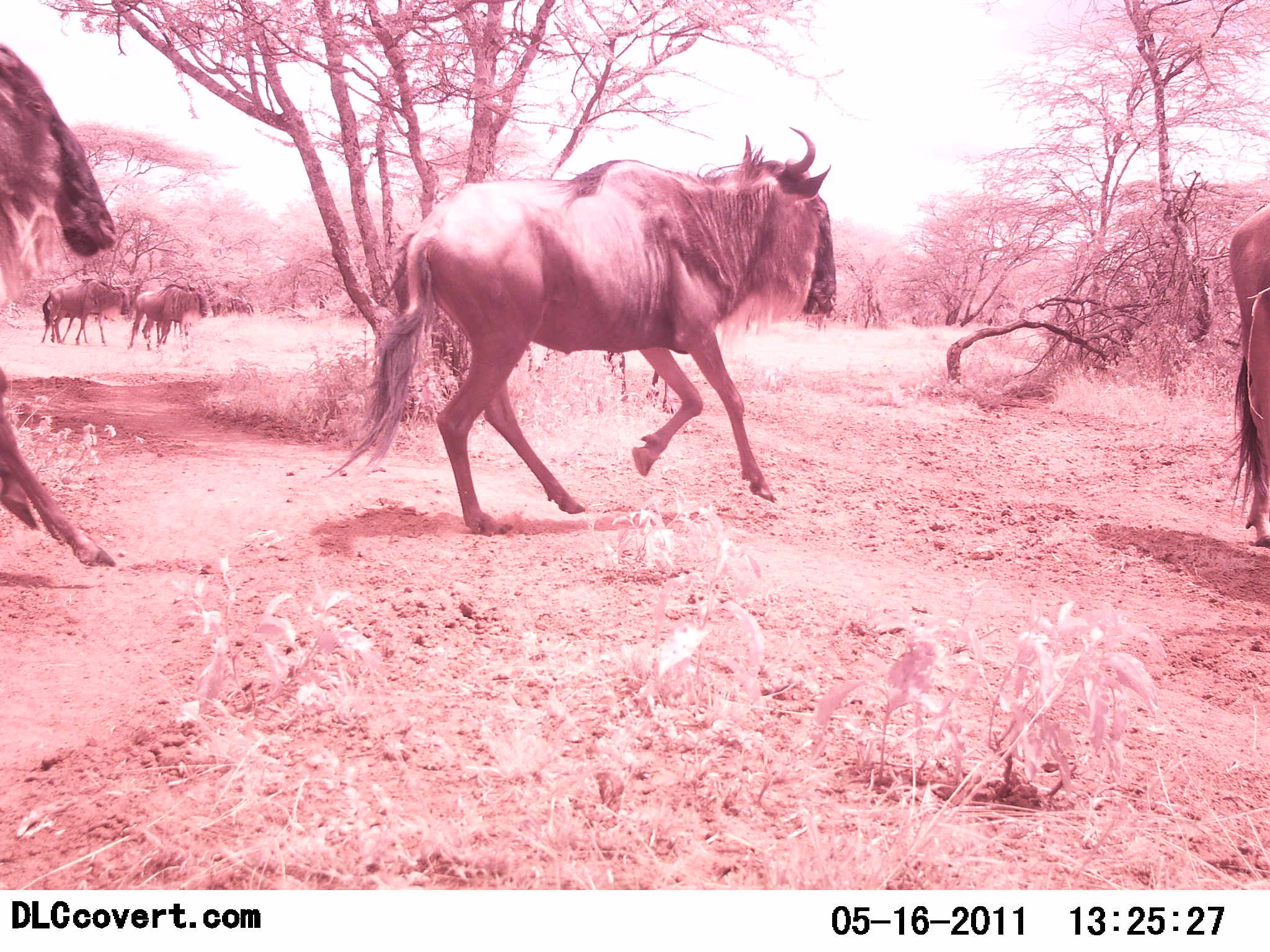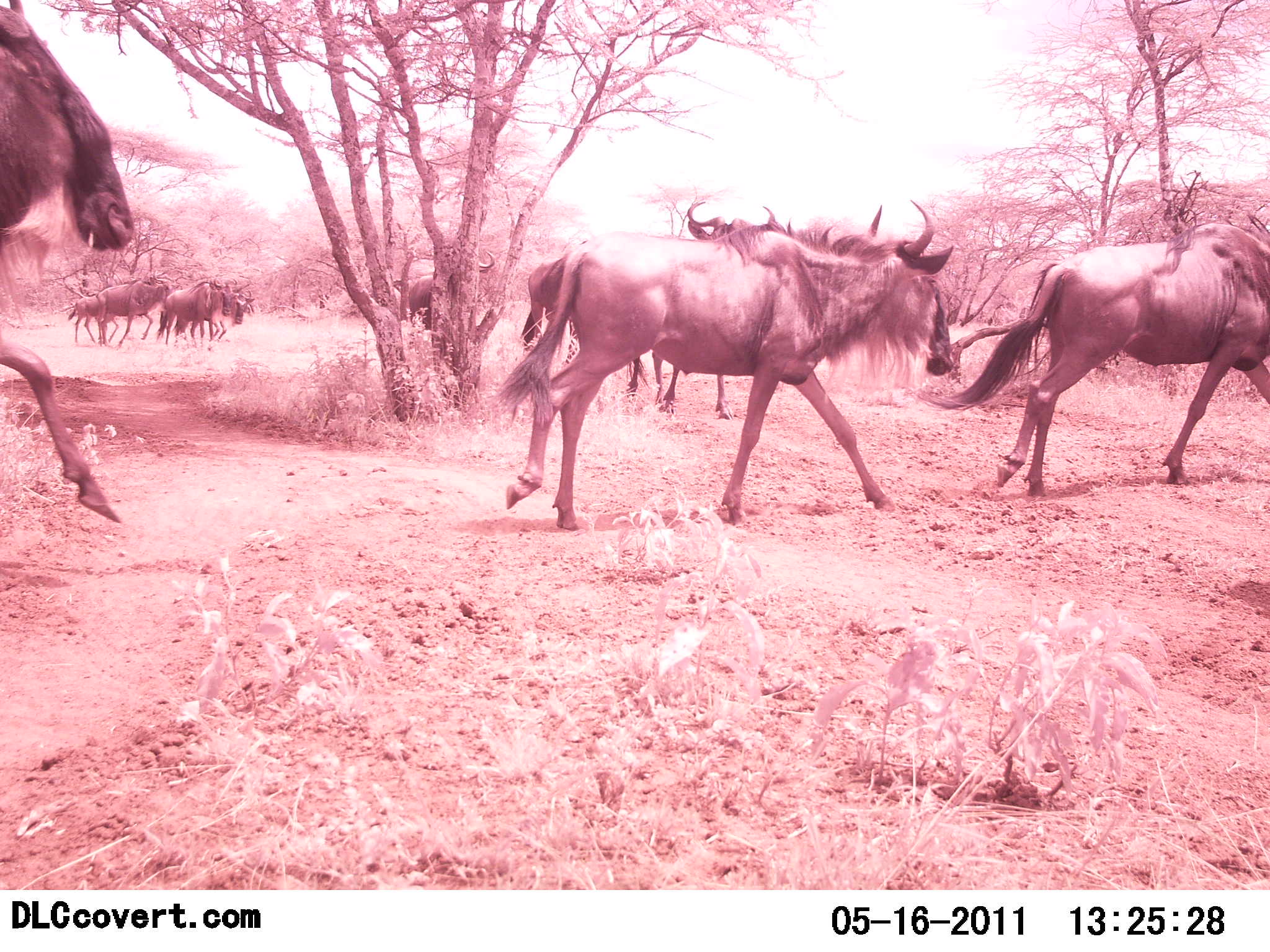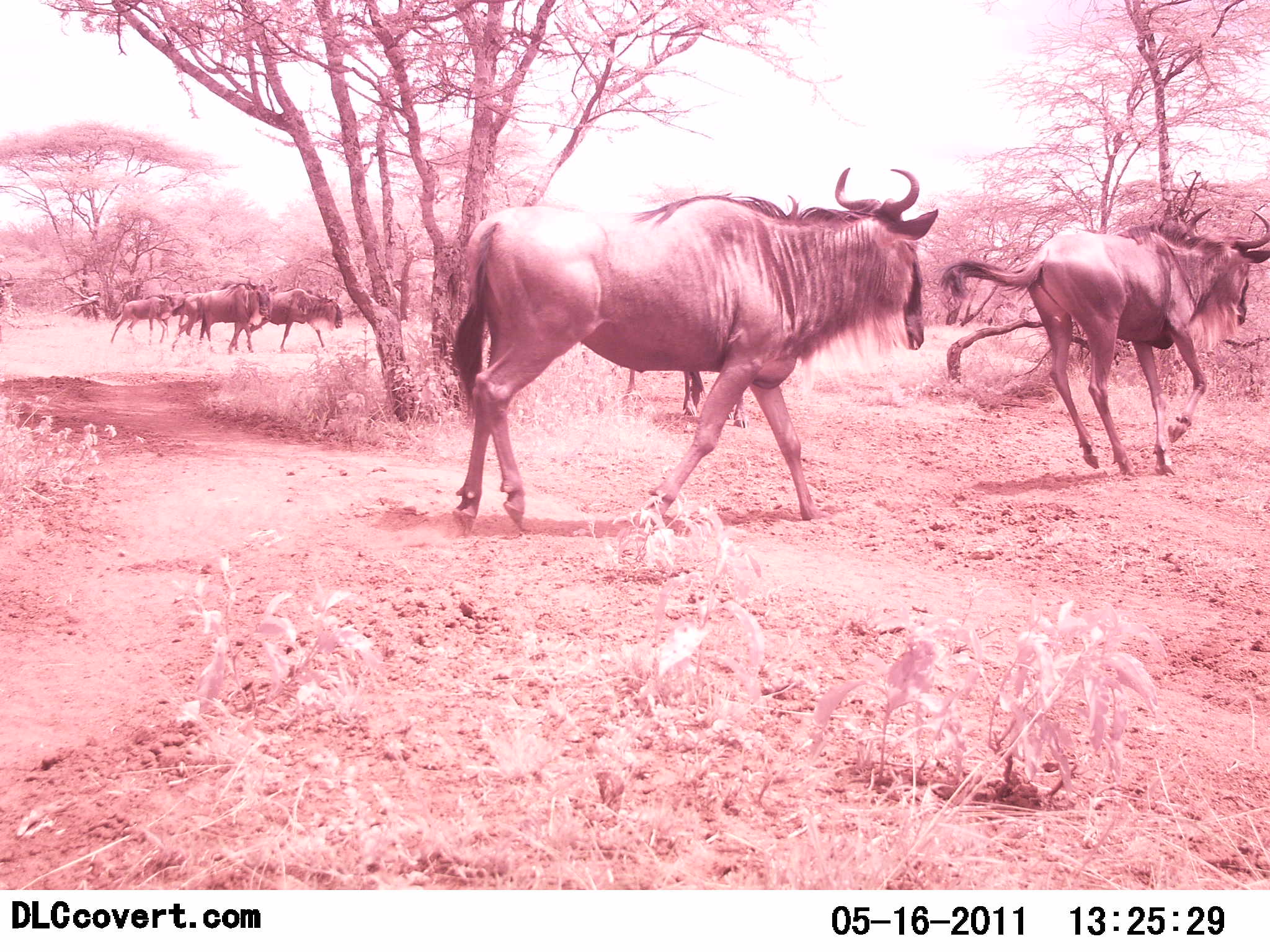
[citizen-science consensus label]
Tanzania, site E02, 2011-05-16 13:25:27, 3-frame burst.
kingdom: Animalia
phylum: Chordata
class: Mammalia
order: Artiodactyla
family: Bovidae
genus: Connochaetes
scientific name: Connochaetes taurinus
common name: blue wildebeest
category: wildebeest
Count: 7.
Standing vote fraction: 9%.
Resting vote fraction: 0%.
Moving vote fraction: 100%.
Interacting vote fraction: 0%.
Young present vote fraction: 0%.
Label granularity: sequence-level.